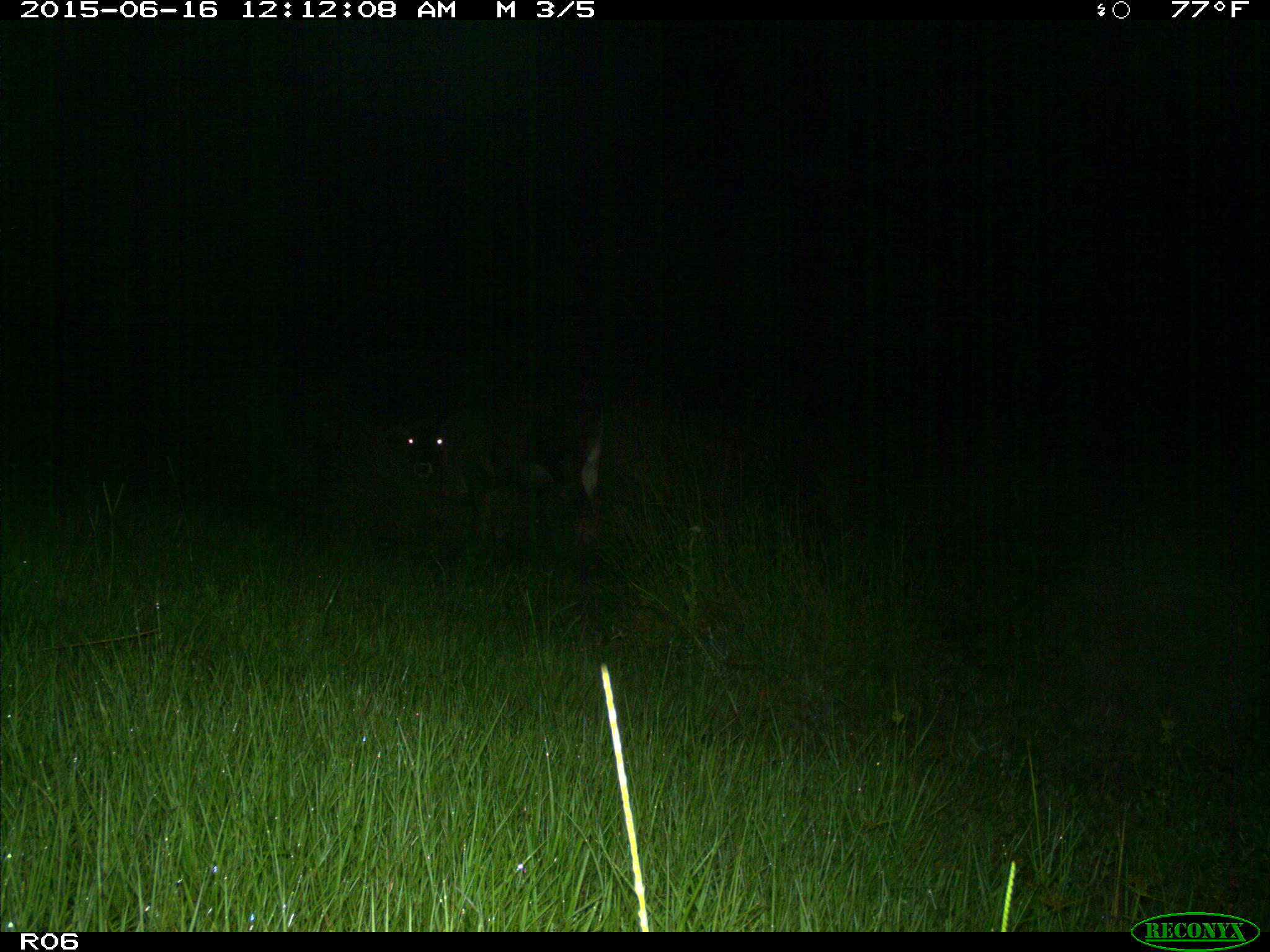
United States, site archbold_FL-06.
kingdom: Animalia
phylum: Chordata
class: Mammalia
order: Artiodactyla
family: Bovidae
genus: Bos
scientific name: Bos taurus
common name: domestic cow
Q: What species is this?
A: Bos taurus (domestic cow).